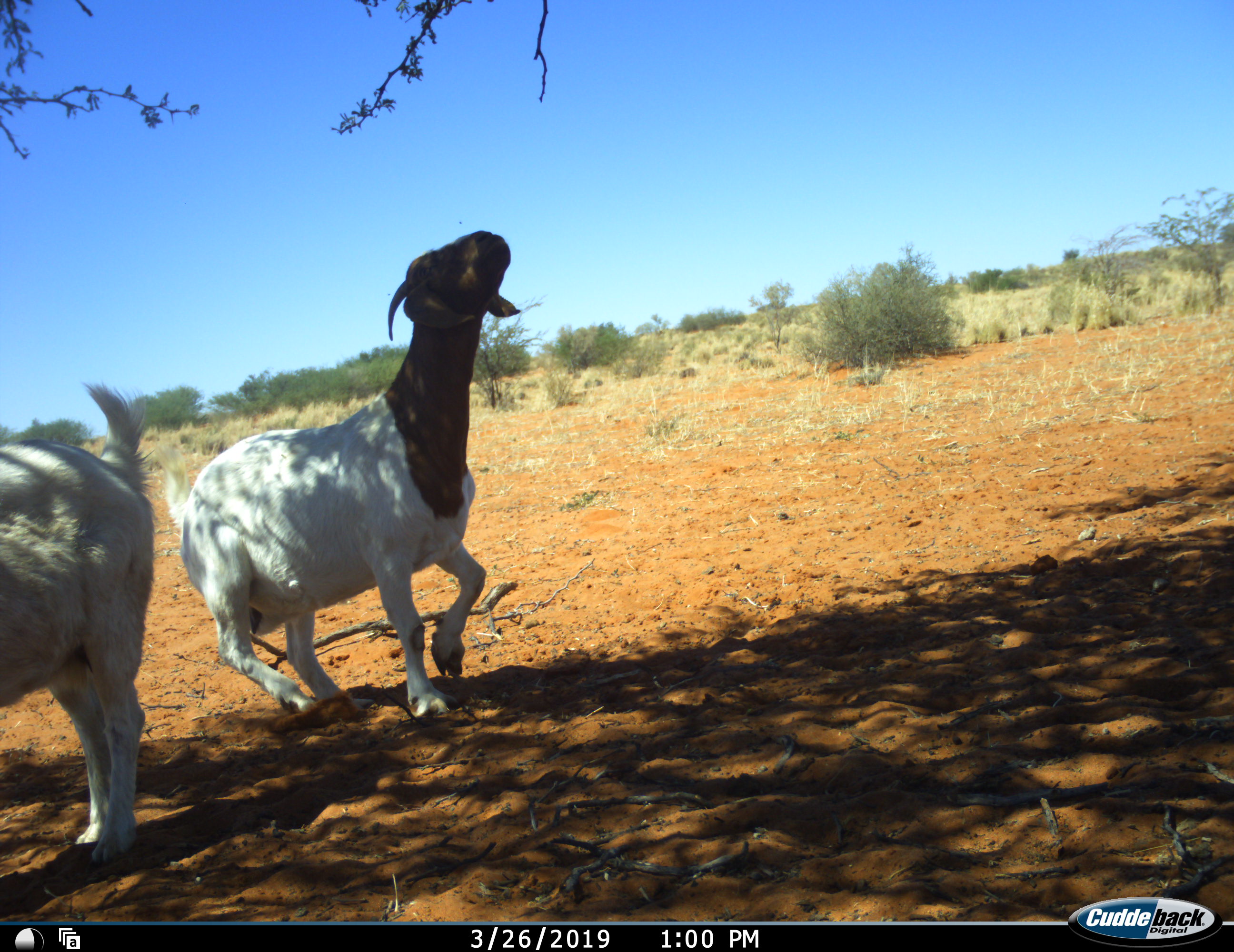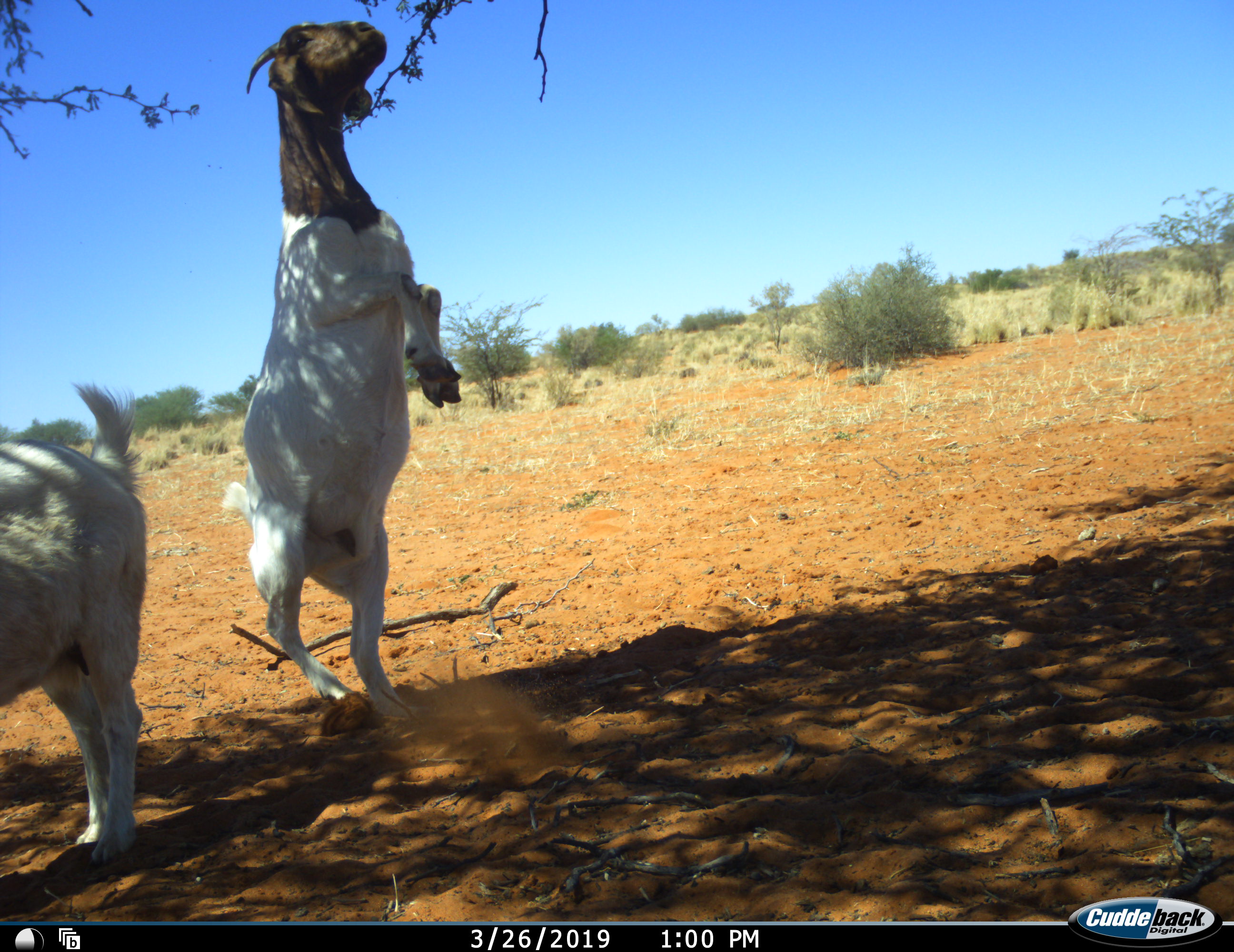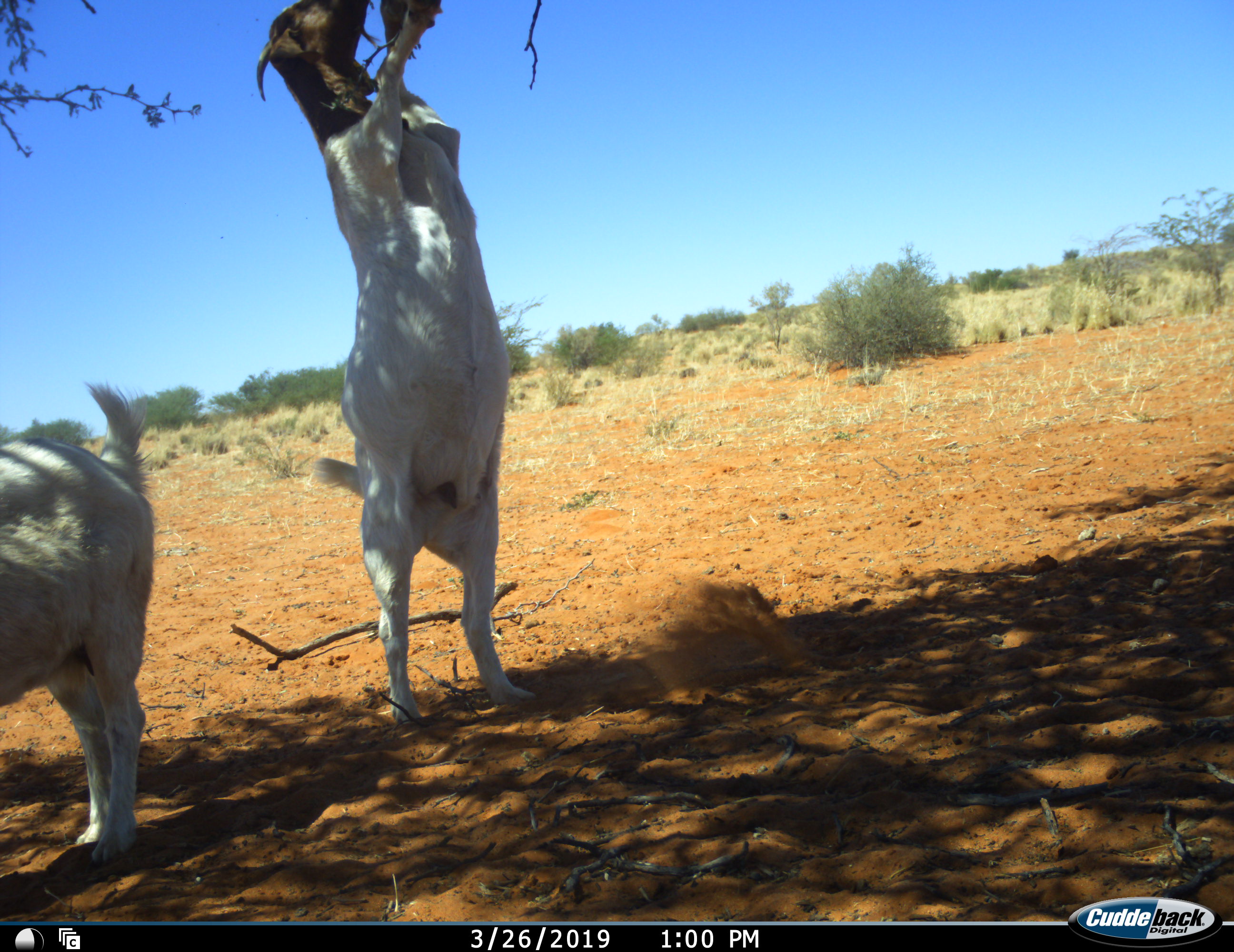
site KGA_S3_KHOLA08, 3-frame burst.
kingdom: Animalia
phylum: Chordata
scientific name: Vertebrata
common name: domestic animal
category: domesticanimal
Domesticanimal (domestic animal) (Vertebrata), count 2. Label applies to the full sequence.